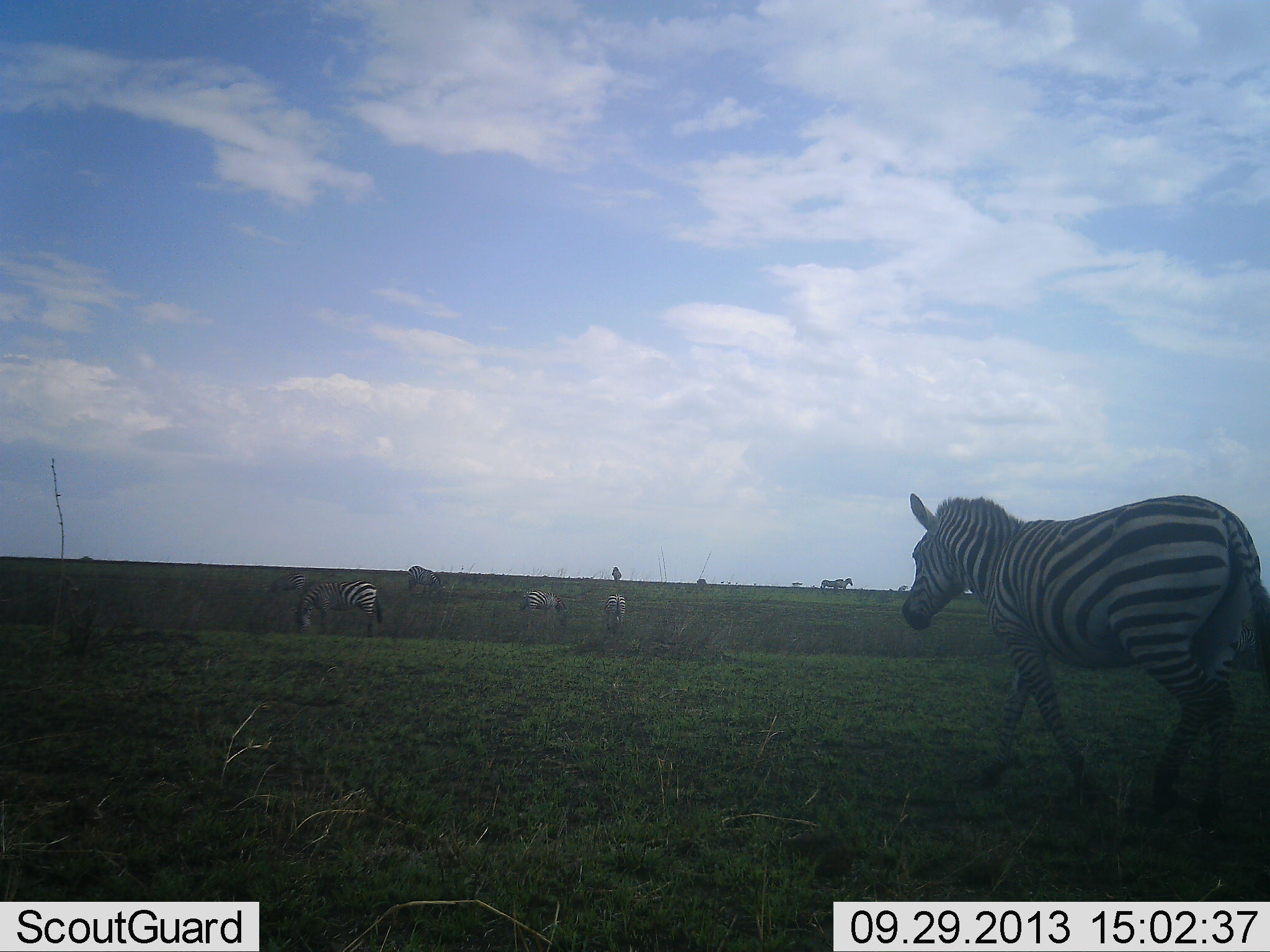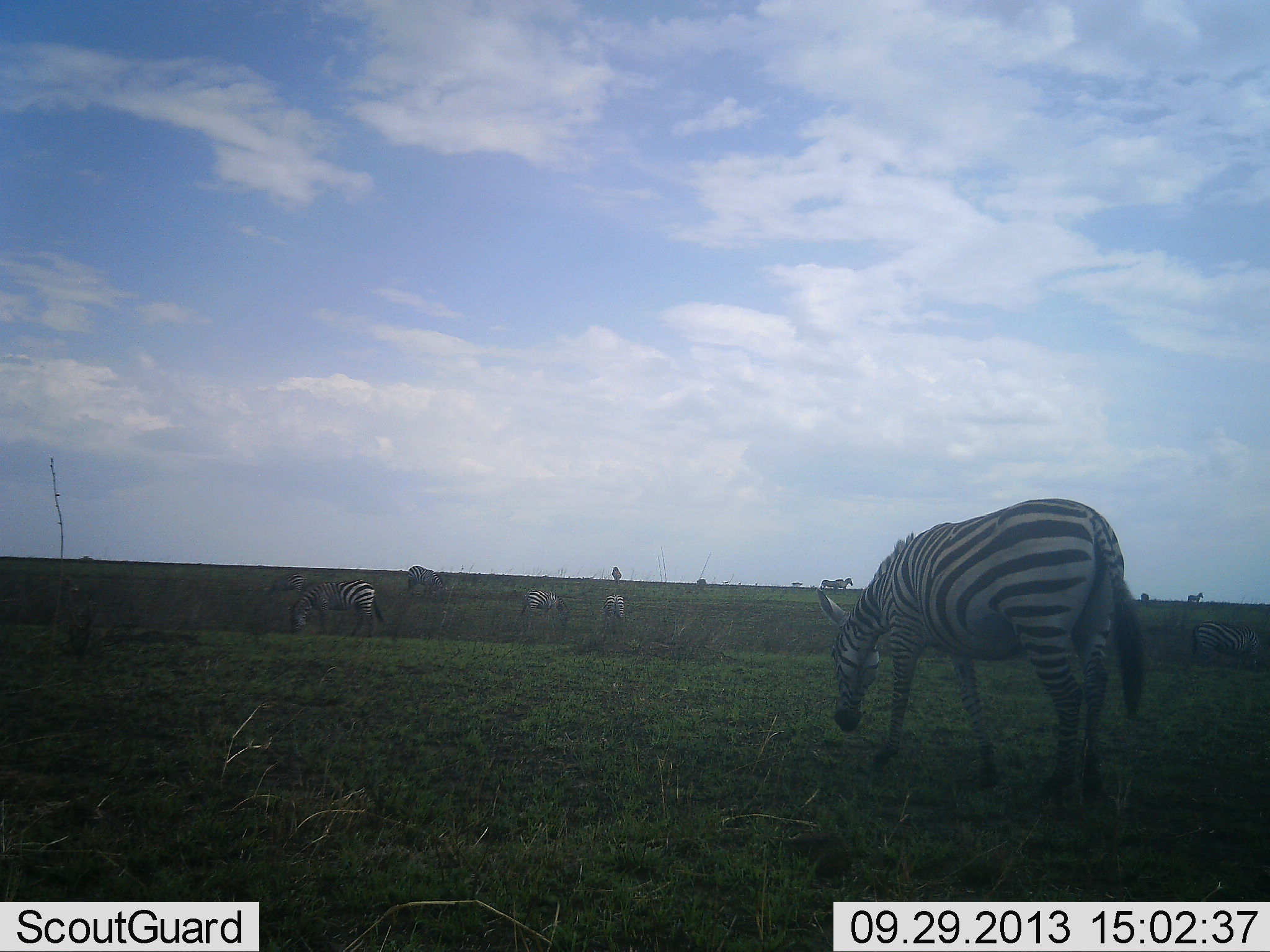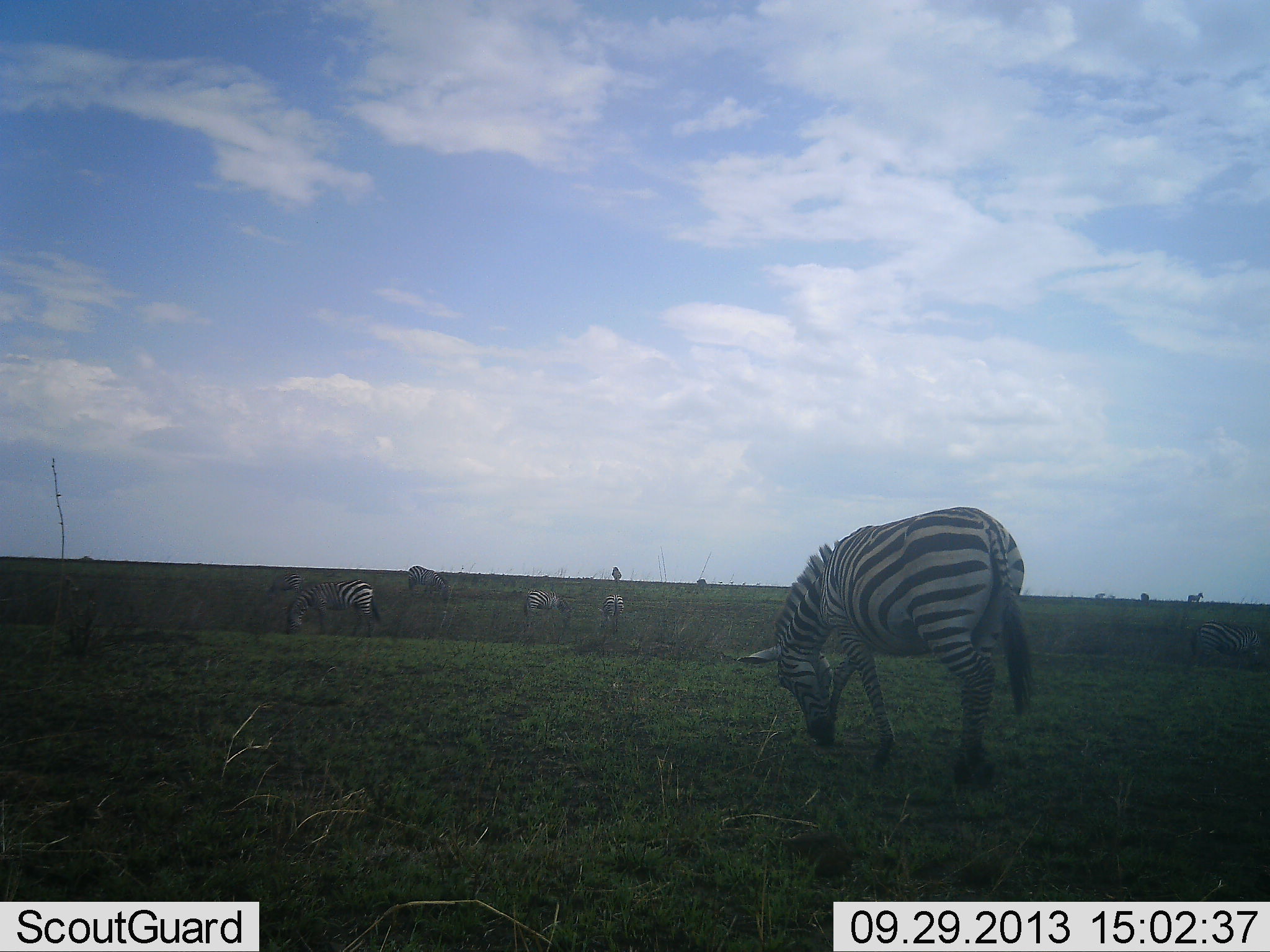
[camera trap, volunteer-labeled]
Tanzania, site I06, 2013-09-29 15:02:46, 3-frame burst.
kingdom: Animalia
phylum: Chordata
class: Mammalia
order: Perissodactyla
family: Equidae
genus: Equus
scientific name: Equus quagga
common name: plains zebra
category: zebra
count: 7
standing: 54%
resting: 0%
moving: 69%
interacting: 0%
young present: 0%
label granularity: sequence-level